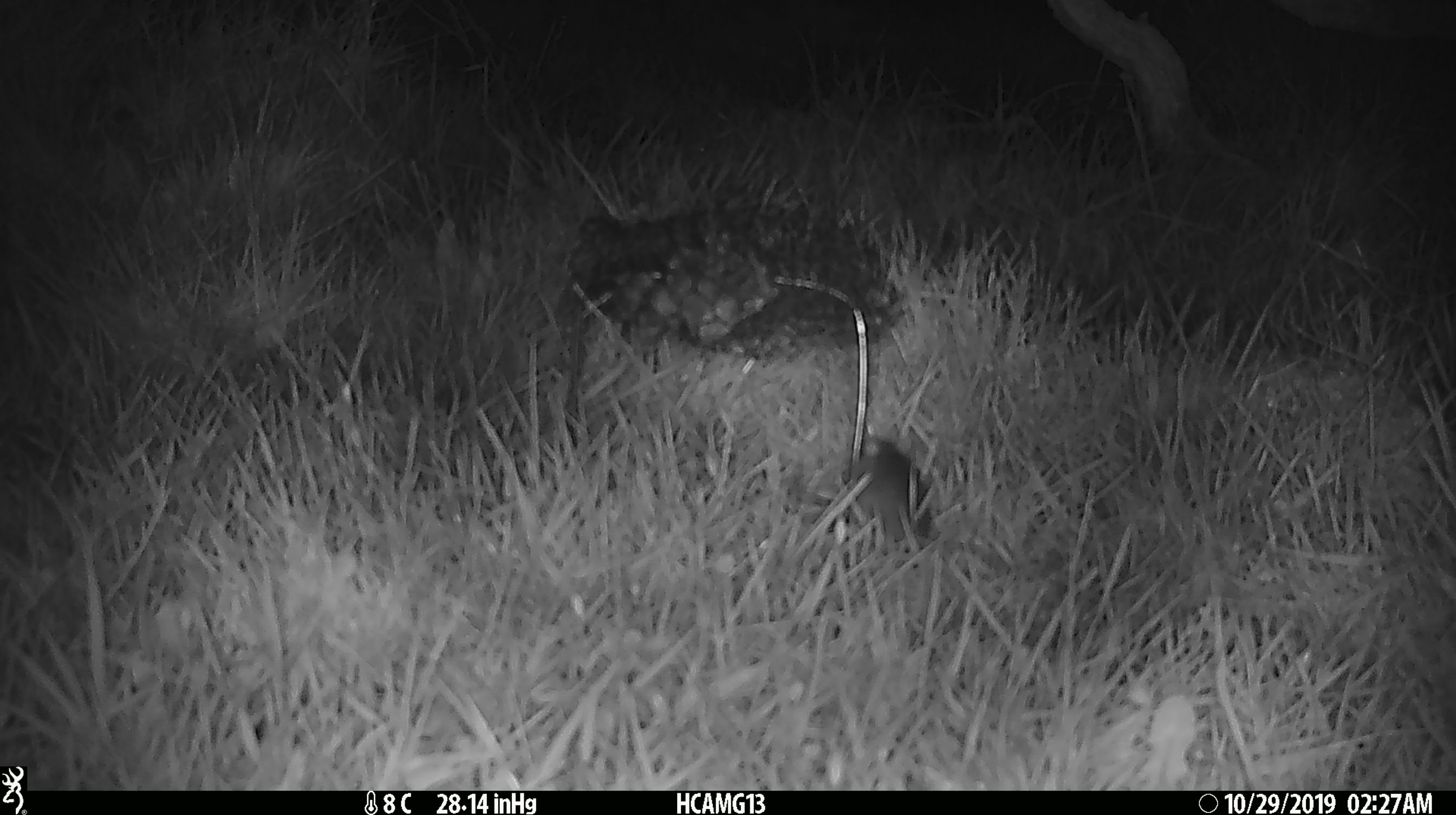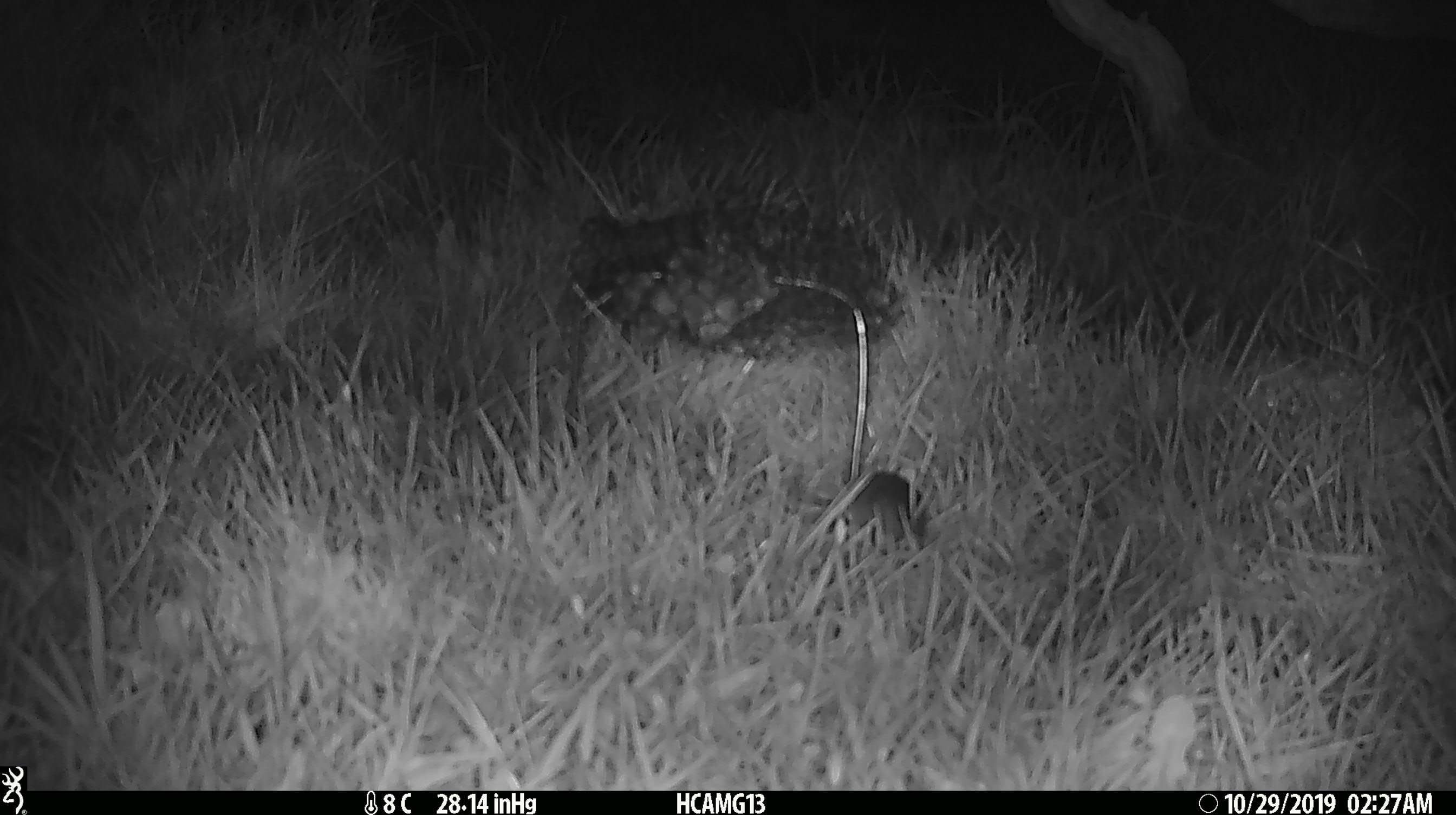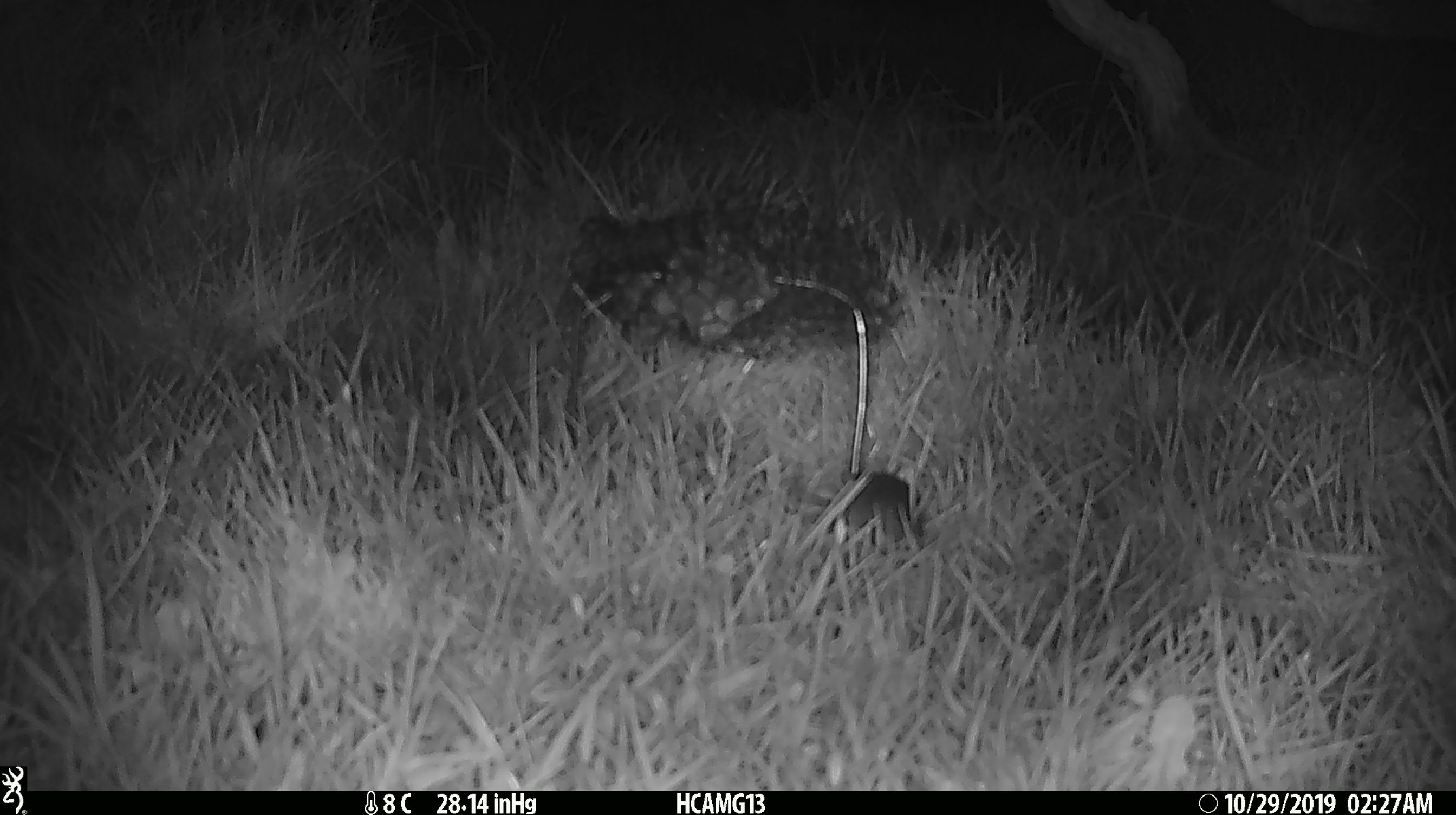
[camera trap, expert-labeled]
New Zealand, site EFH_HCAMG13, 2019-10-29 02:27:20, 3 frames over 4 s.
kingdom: Animalia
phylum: Chordata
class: Mammalia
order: Rodentia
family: Muridae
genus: Mus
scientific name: Mus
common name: mouse